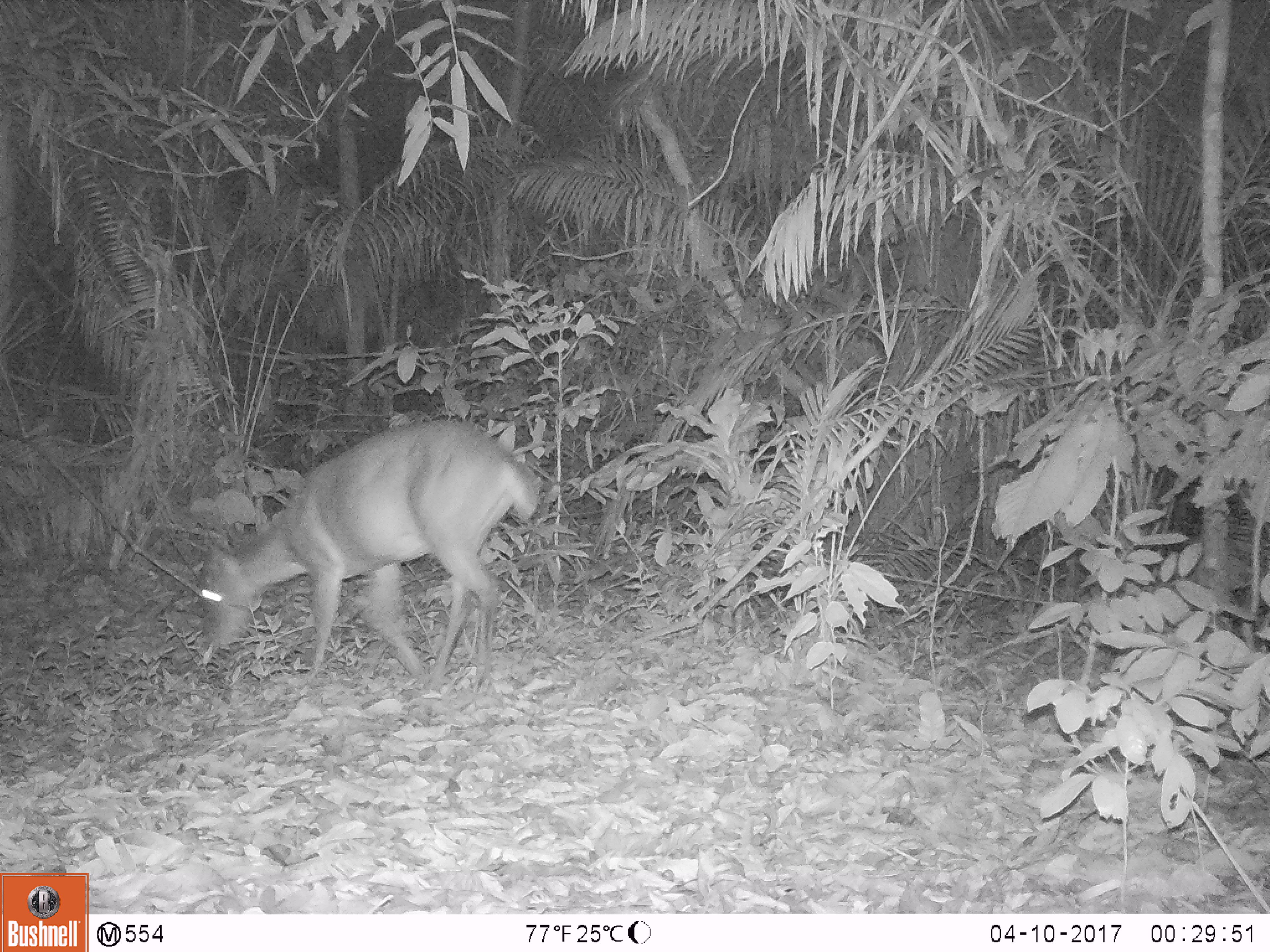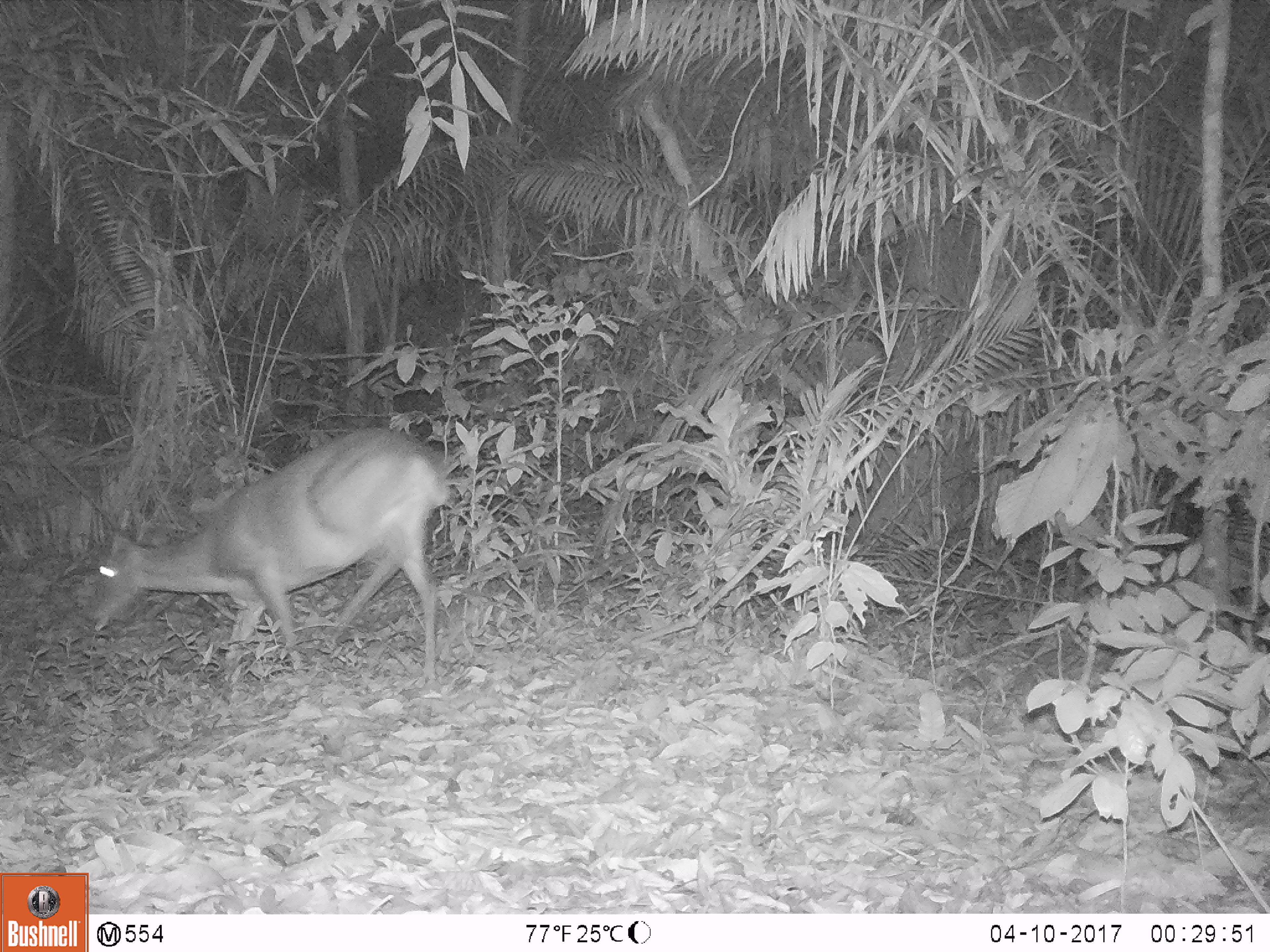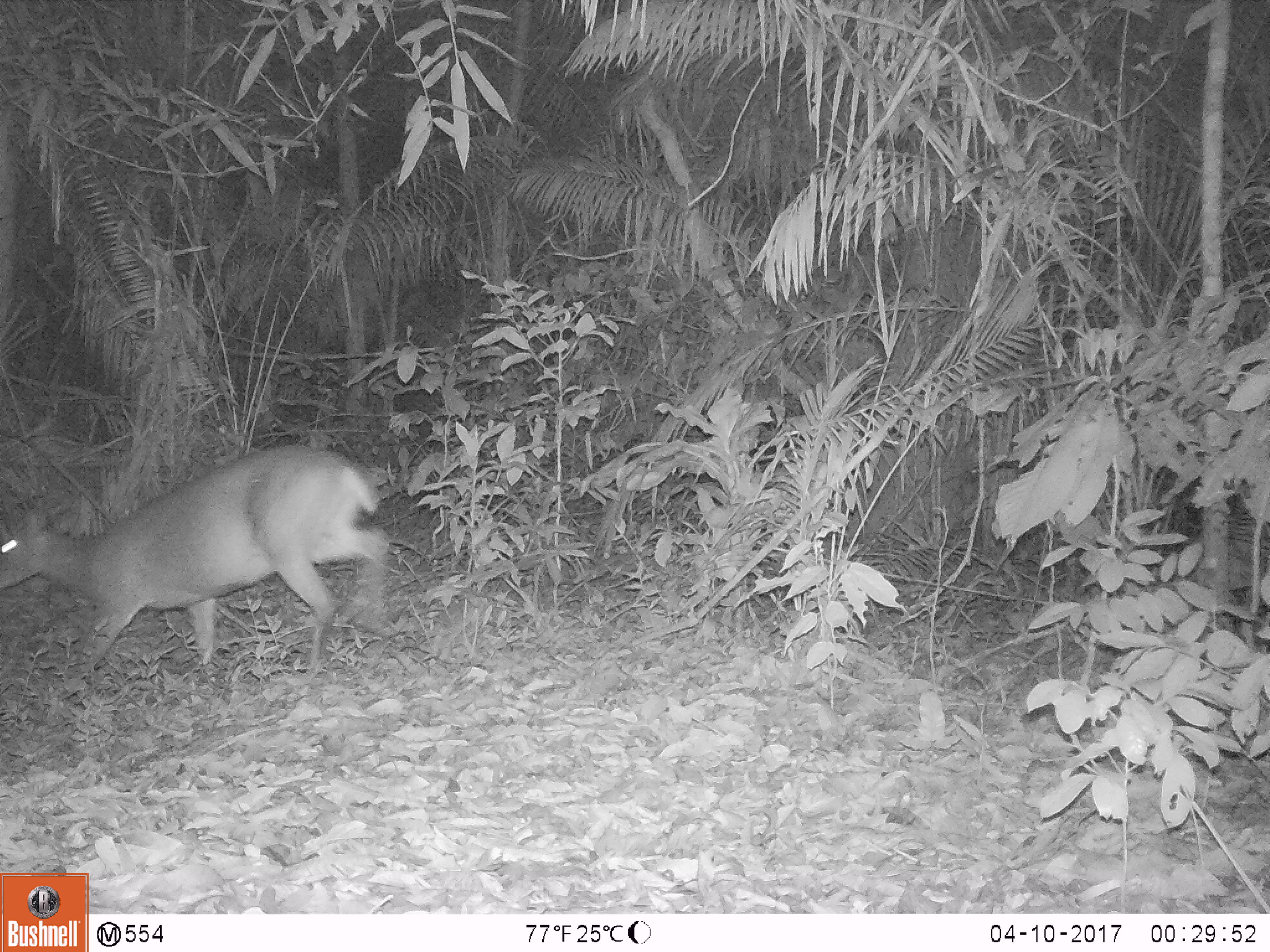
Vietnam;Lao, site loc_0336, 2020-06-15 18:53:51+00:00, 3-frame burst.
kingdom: Animalia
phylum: Chordata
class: Mammalia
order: Artiodactyla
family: Cervidae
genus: Muntiacus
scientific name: Muntiacus vuquangensis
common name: large-antlered muntjac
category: large antlered muntjac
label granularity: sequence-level